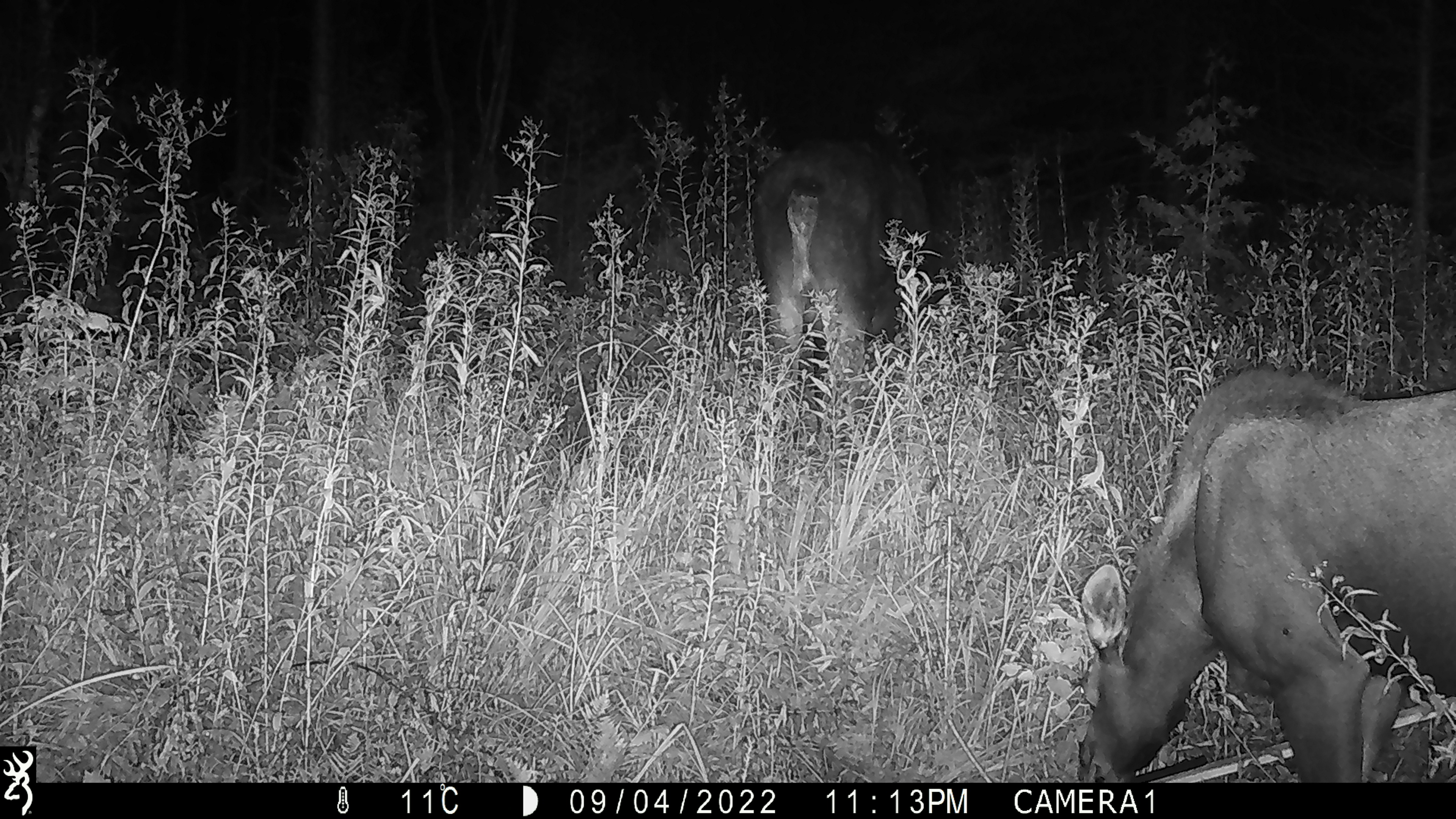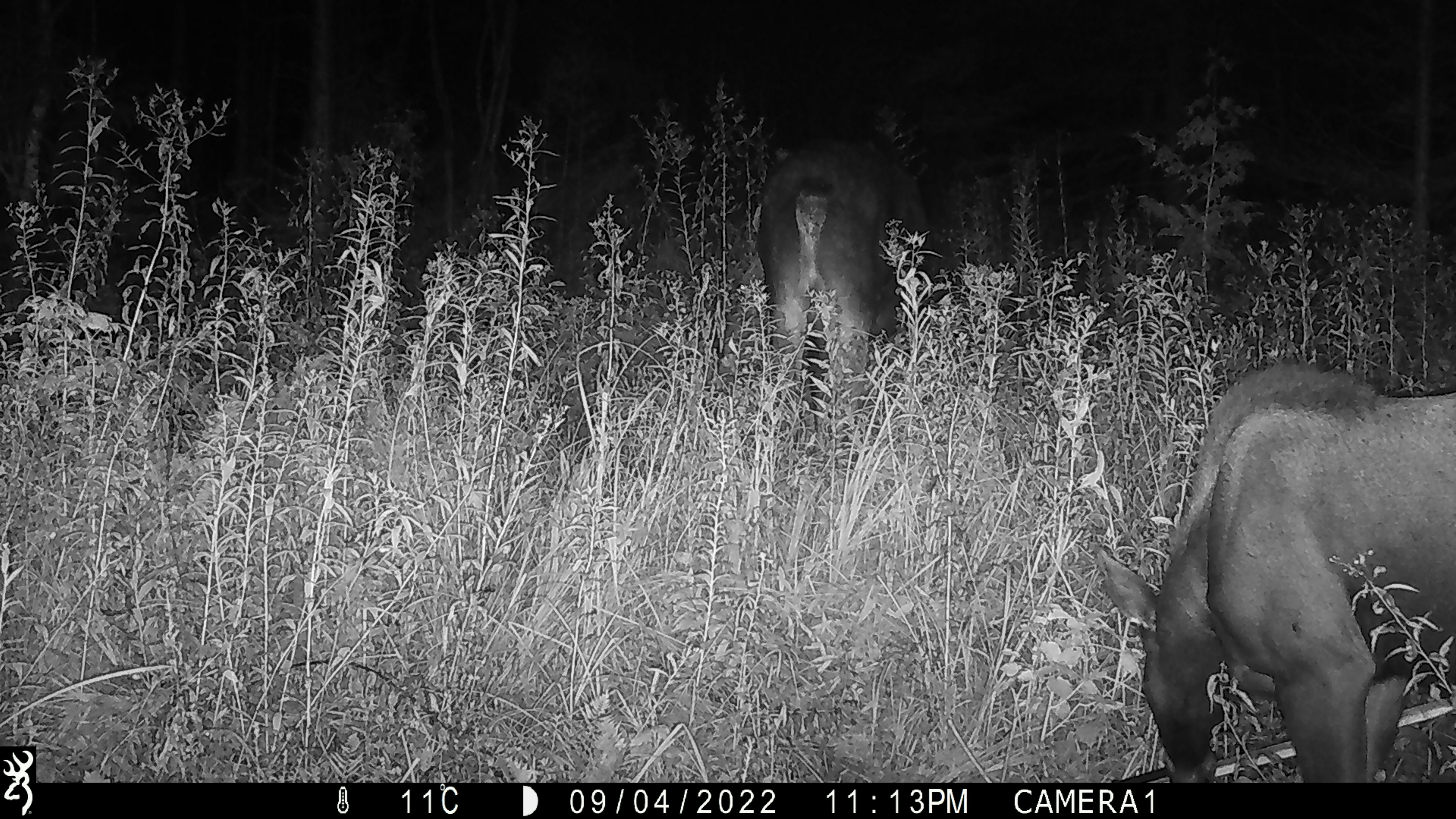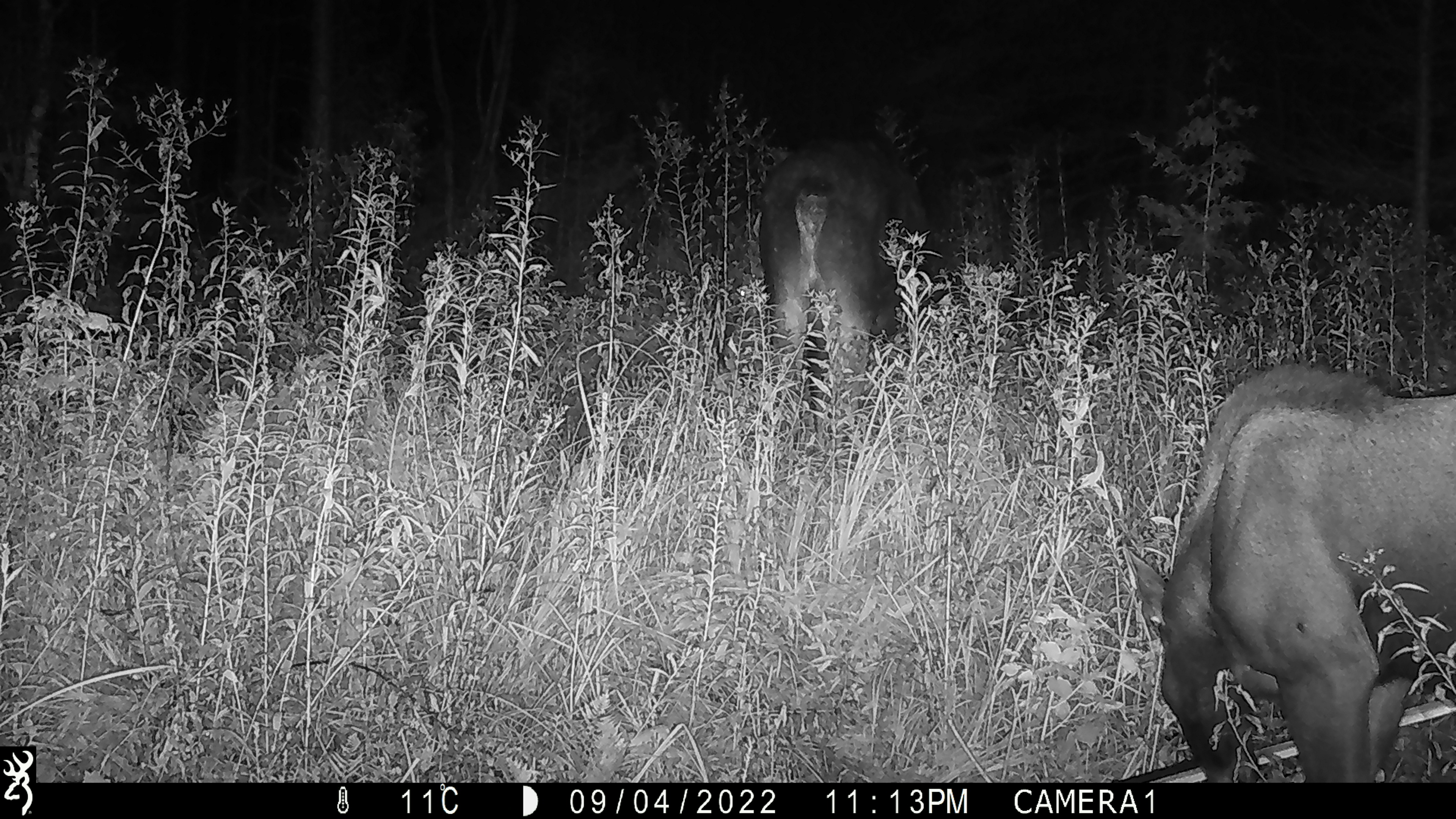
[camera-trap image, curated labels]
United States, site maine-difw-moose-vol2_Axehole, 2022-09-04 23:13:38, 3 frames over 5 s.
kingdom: Animalia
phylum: Chordata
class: Mammalia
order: Artiodactyla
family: Cervidae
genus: Alces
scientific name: Alces alces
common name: moose